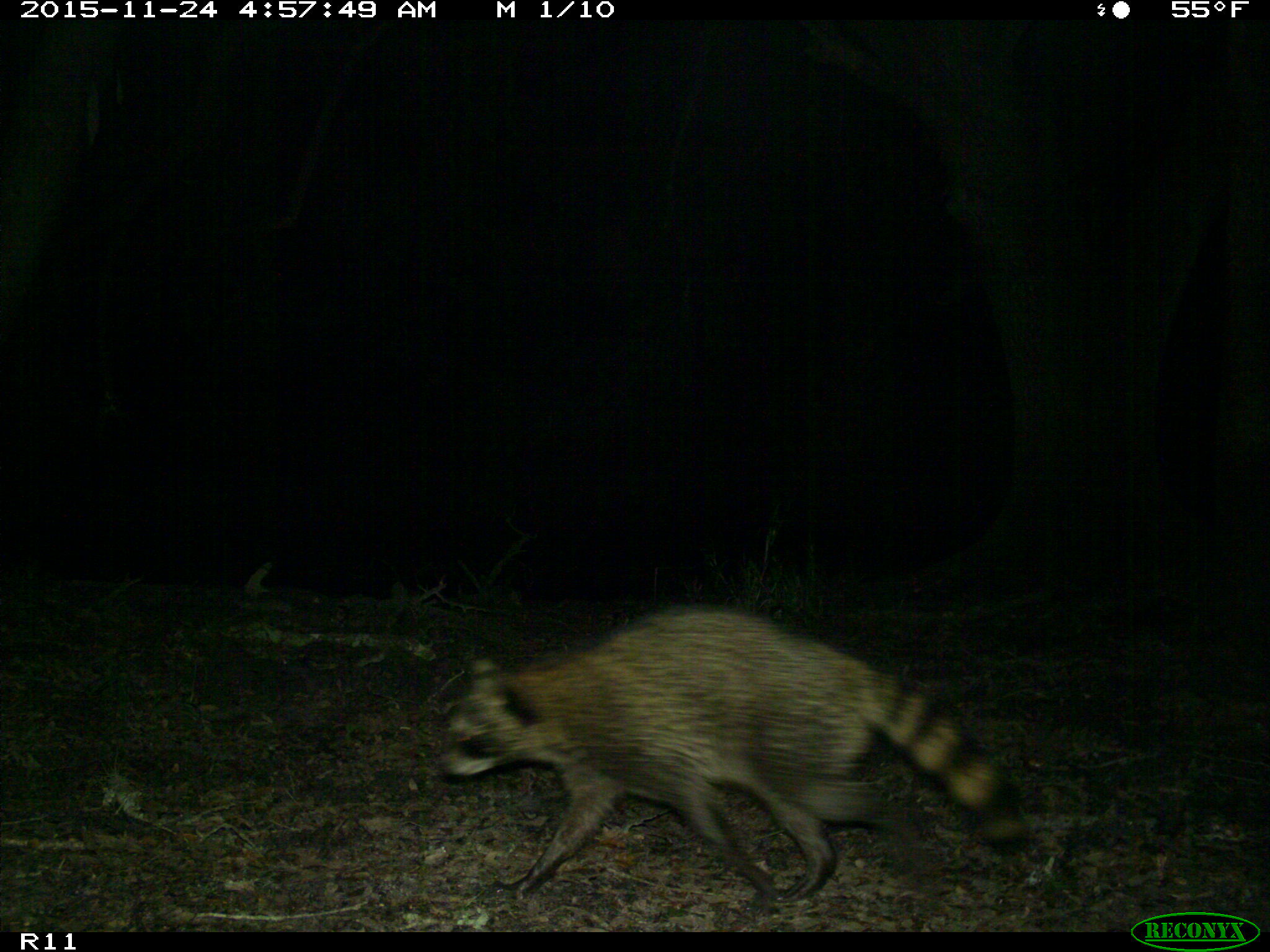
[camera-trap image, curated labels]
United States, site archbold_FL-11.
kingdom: Animalia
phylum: Chordata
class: Mammalia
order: Carnivora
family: Procyonidae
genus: Procyon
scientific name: Procyon lotor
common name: common raccoon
Procyon lotor (common raccoon).